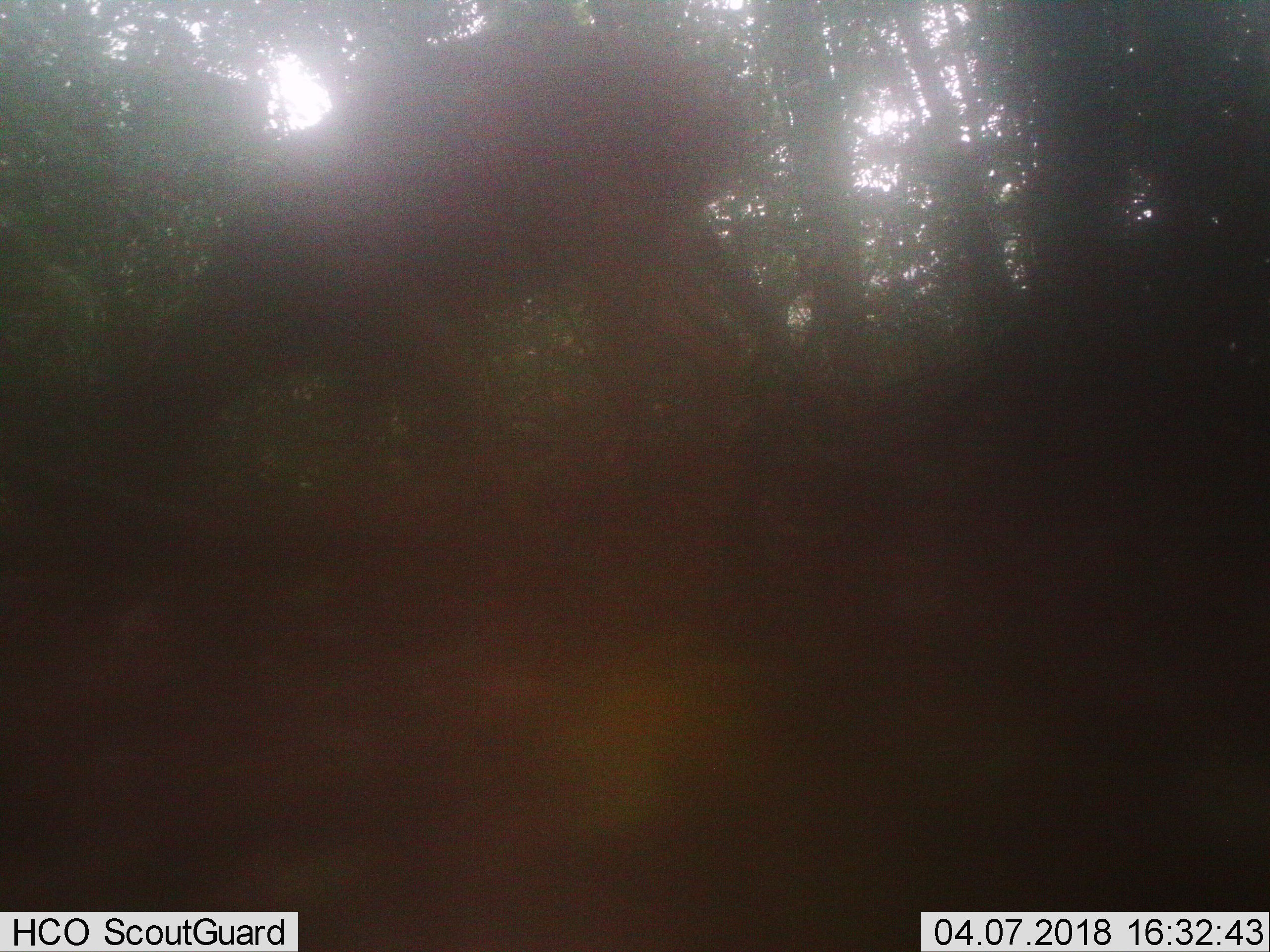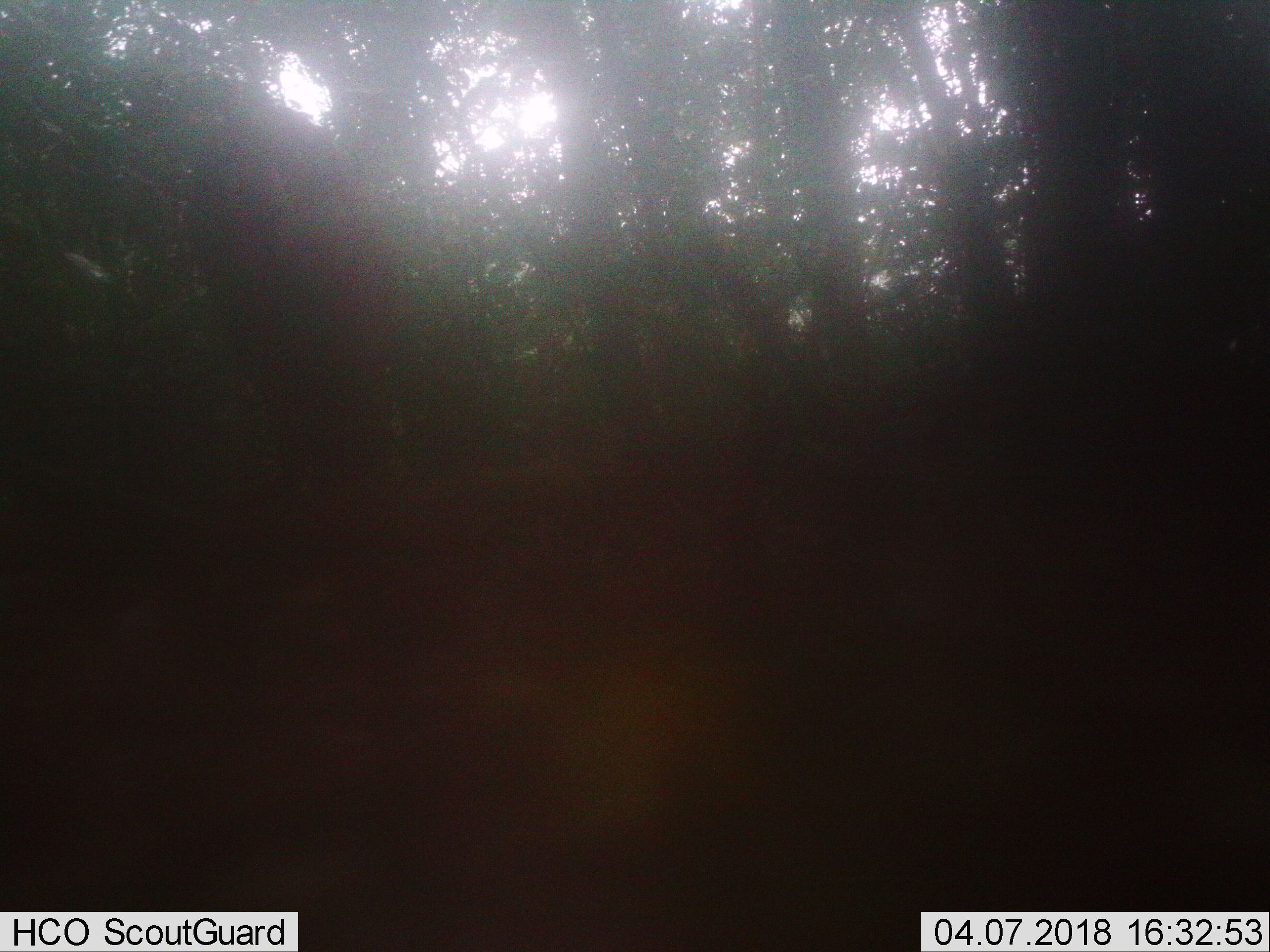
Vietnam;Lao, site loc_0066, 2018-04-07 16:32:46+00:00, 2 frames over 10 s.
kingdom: Animalia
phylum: Chordata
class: Mammalia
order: Artiodactyla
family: Cervidae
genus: Muntiacus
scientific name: Muntiacus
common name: muntjacs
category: unidentified muntjac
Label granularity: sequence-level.